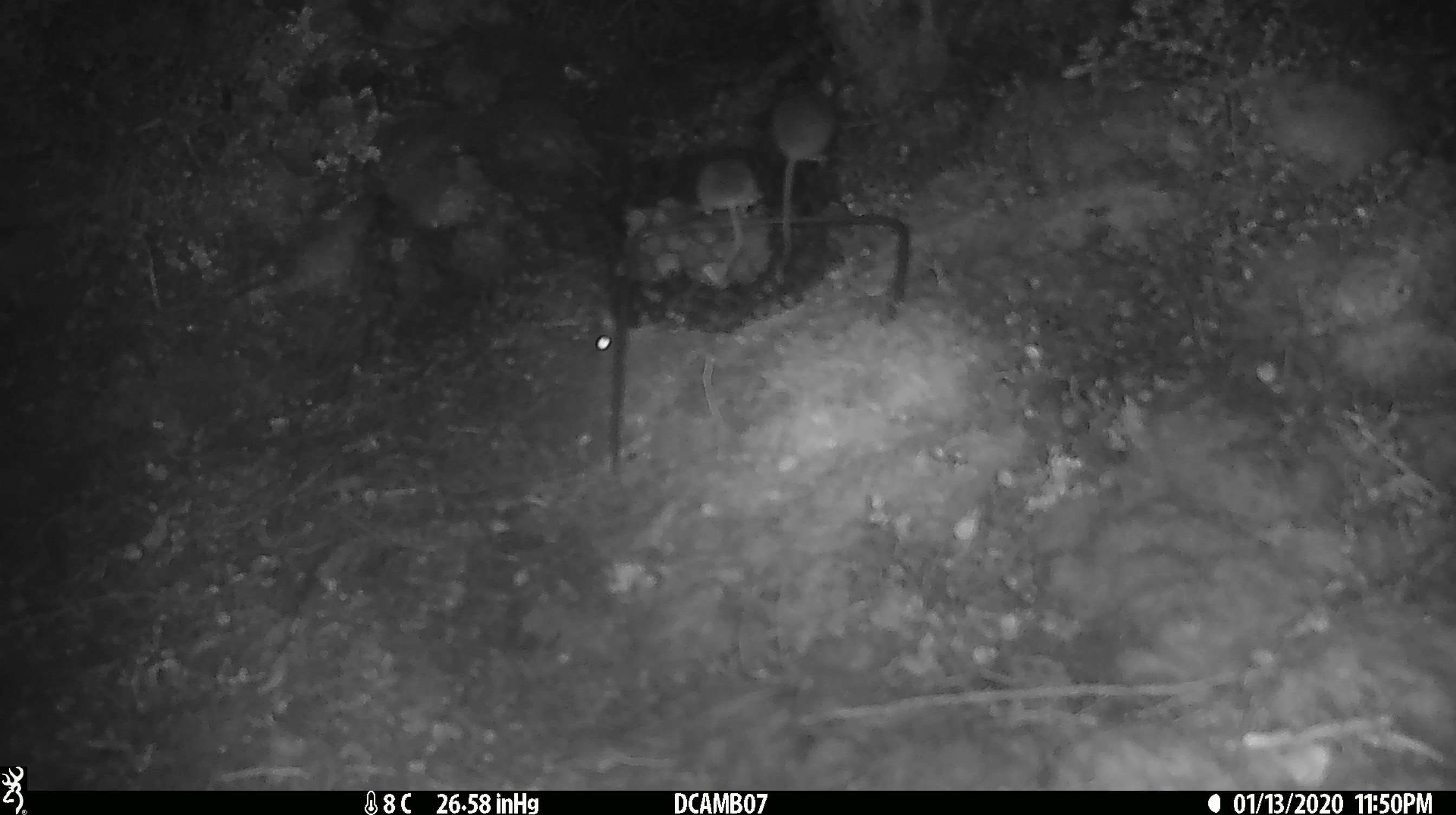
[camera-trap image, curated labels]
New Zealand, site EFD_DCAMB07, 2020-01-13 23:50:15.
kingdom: Animalia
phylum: Chordata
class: Mammalia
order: Rodentia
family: Muridae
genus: Mus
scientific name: Mus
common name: mouse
Mouse (Mus).